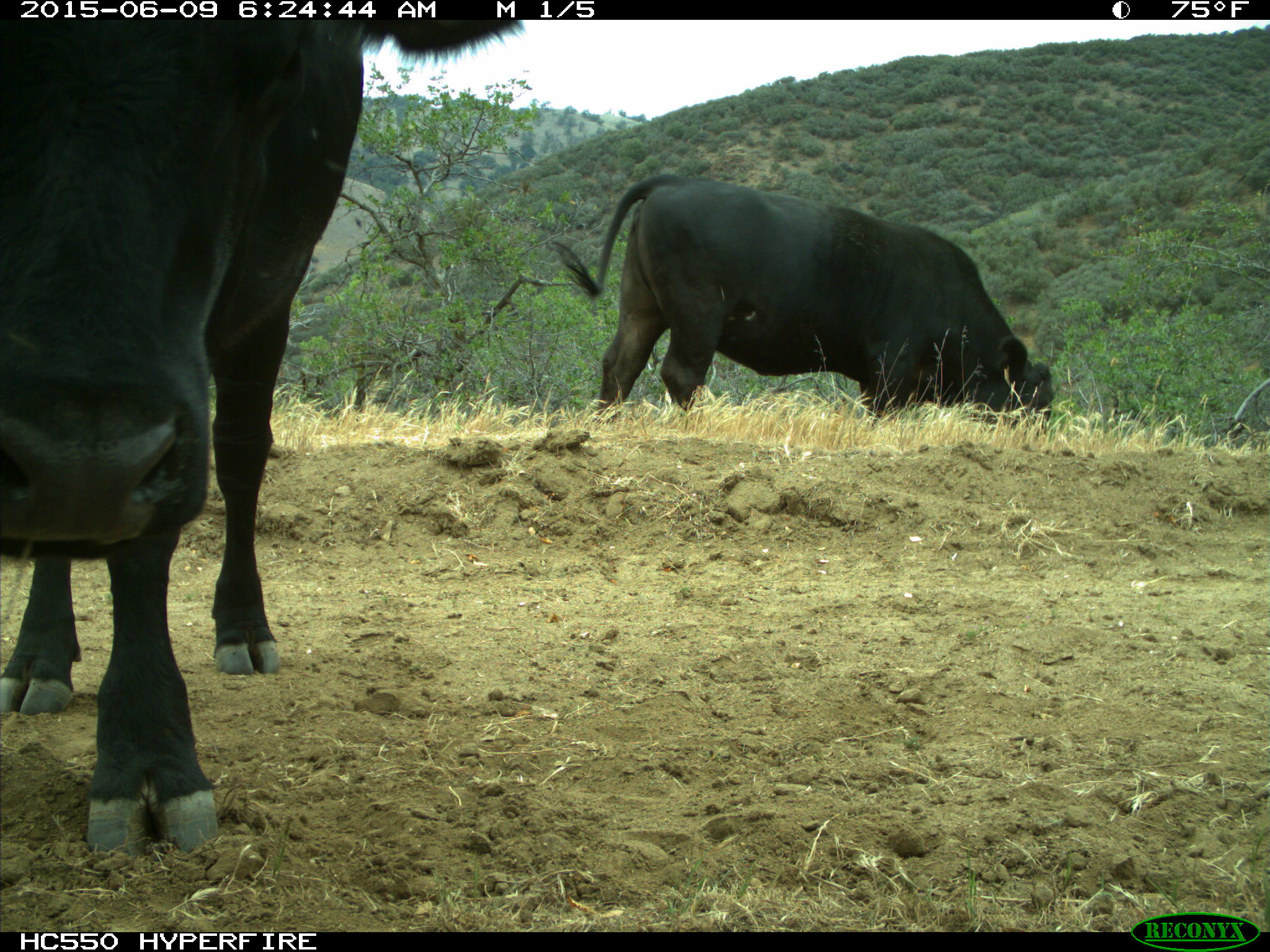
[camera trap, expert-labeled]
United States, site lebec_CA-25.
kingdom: Animalia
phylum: Chordata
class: Mammalia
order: Artiodactyla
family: Bovidae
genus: Bos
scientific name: Bos taurus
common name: domestic cow